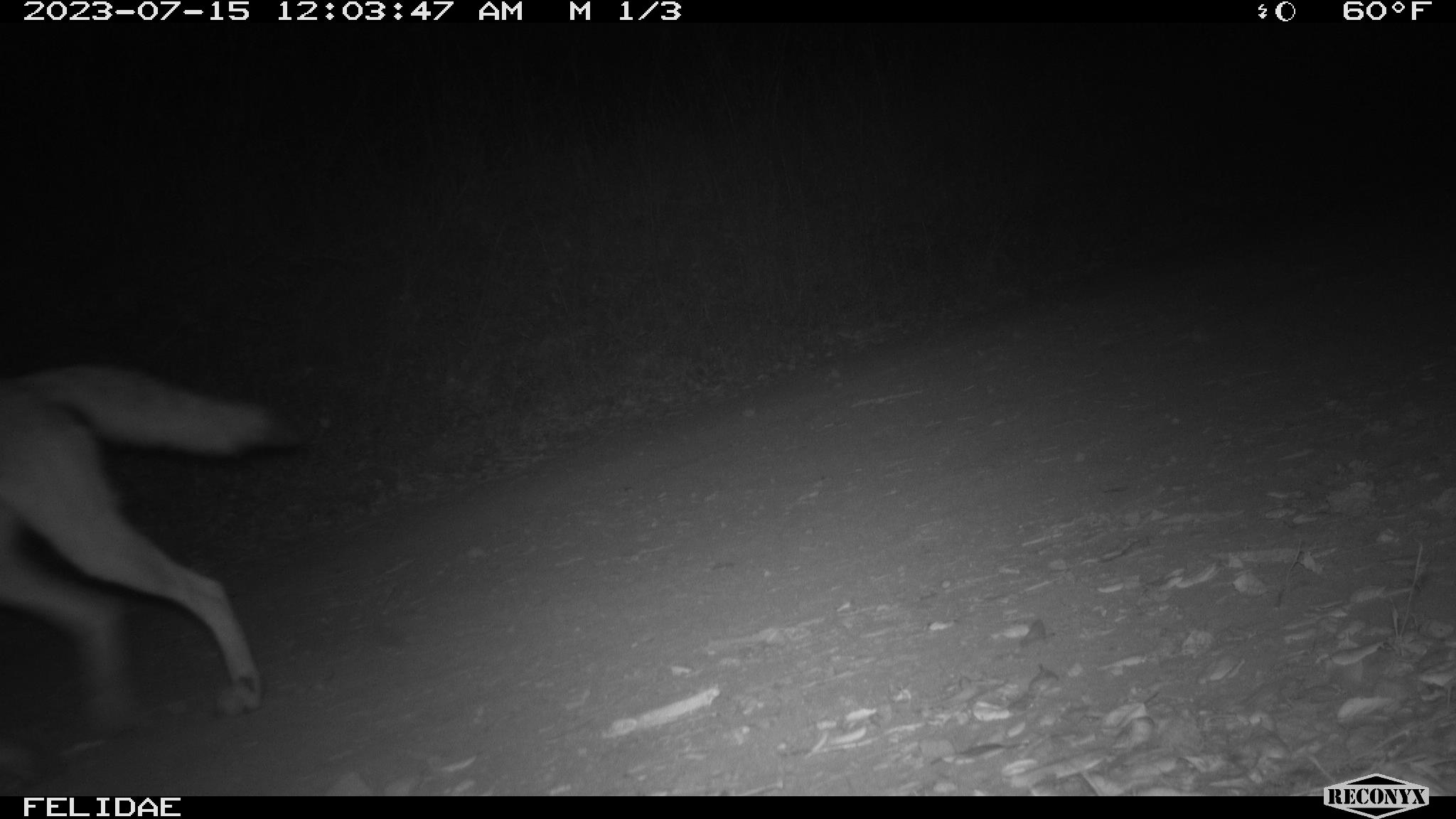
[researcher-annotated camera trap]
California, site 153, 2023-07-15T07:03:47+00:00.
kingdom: Animalia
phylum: Chordata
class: Mammalia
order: Carnivora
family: Canidae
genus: Canis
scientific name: Canis latrans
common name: coyote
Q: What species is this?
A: Coyote (Canis latrans).